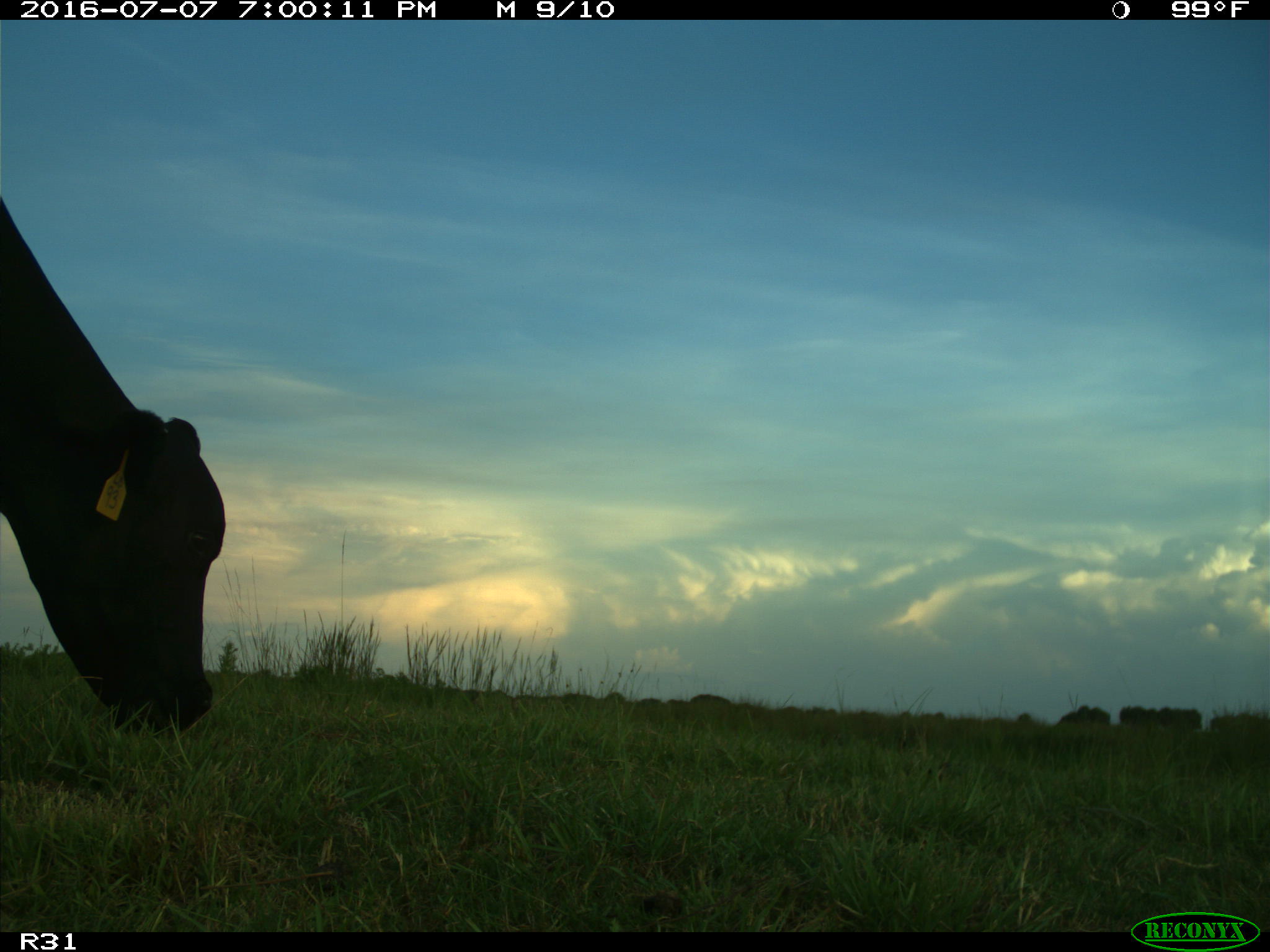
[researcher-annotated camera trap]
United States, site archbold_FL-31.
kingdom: Animalia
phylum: Chordata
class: Mammalia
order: Artiodactyla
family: Bovidae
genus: Bos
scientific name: Bos taurus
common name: domestic cow